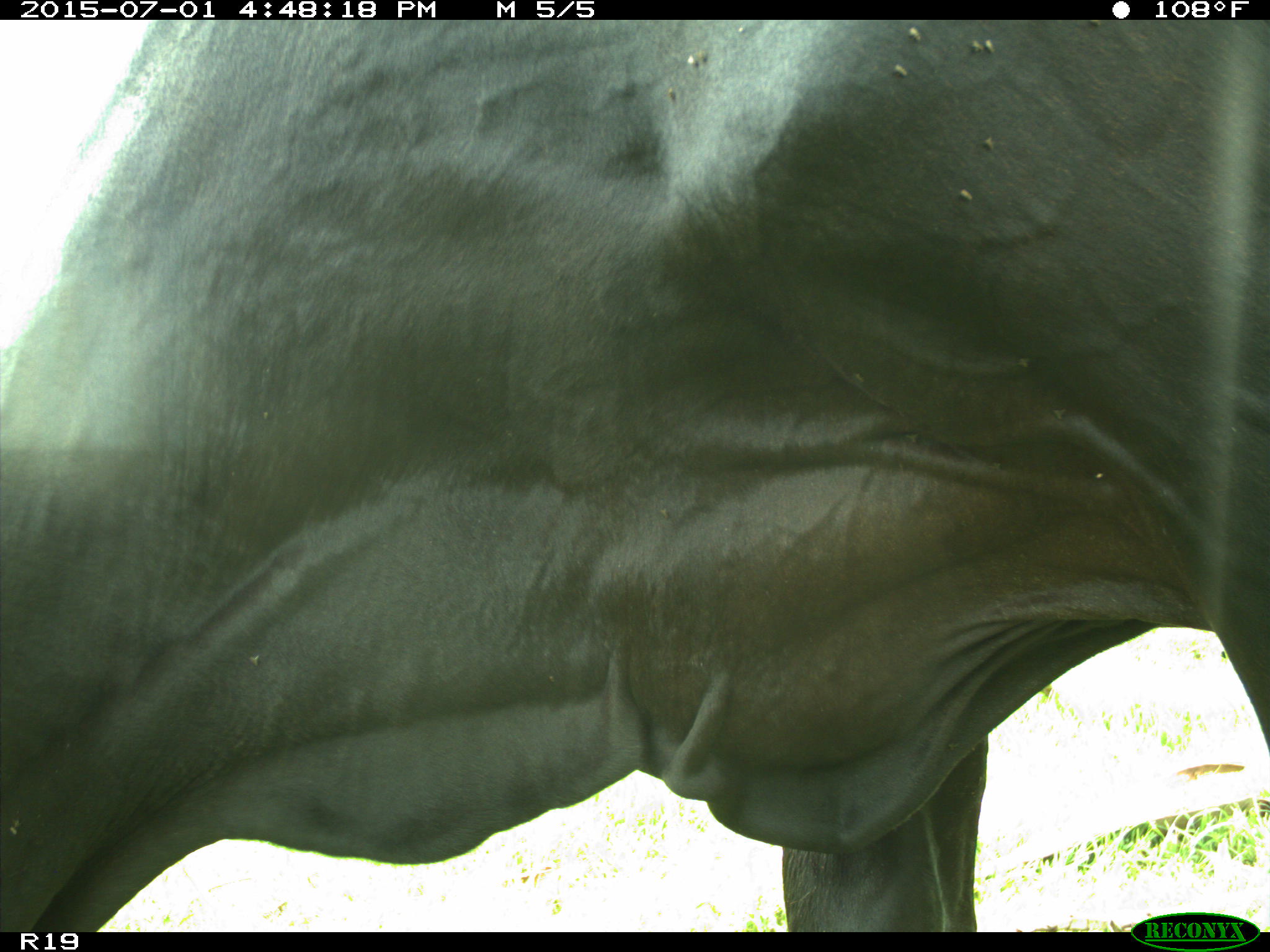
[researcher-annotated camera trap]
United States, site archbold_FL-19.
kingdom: Animalia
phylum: Chordata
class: Mammalia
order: Artiodactyla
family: Bovidae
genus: Bos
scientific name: Bos taurus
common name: domestic cow